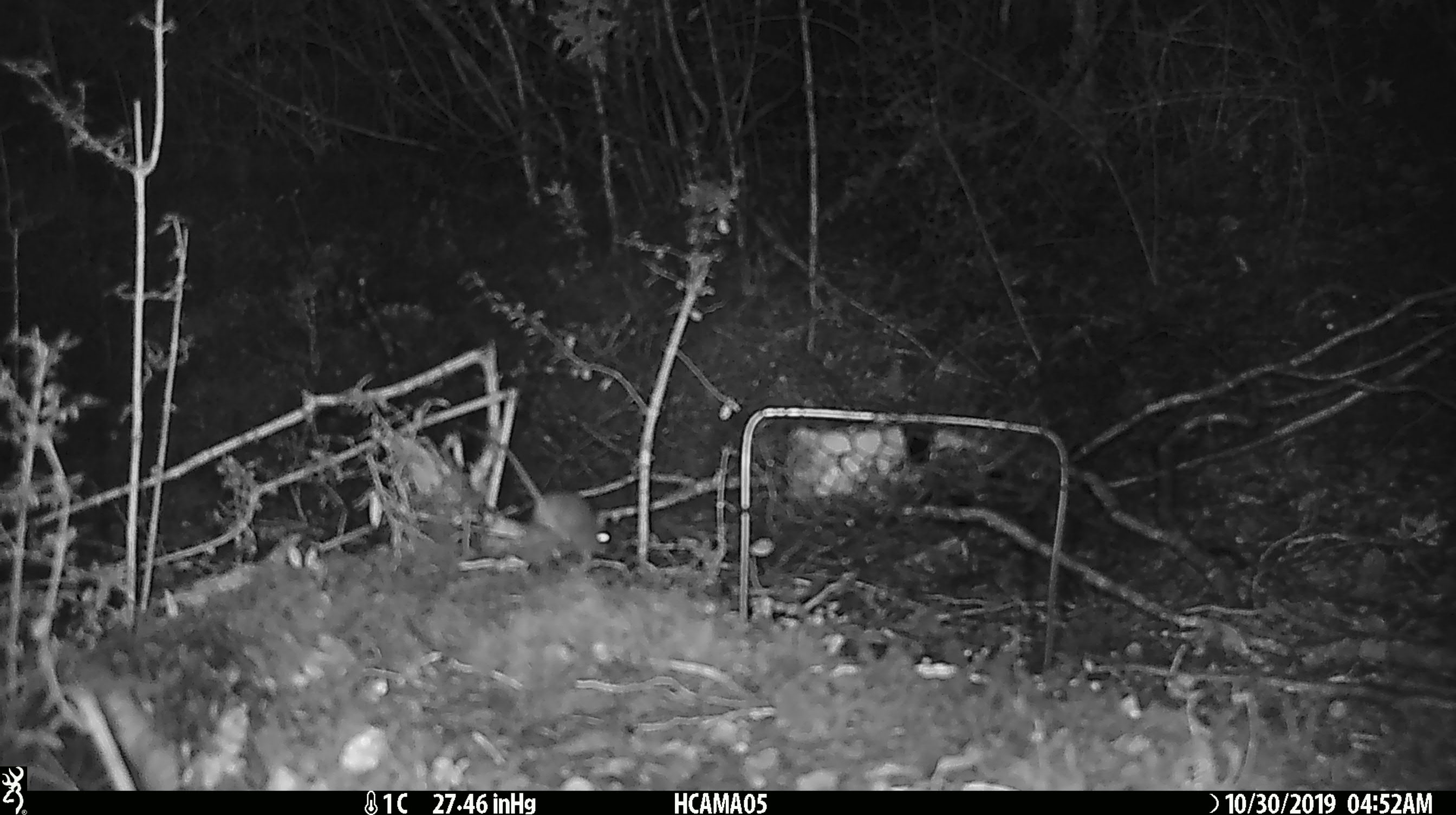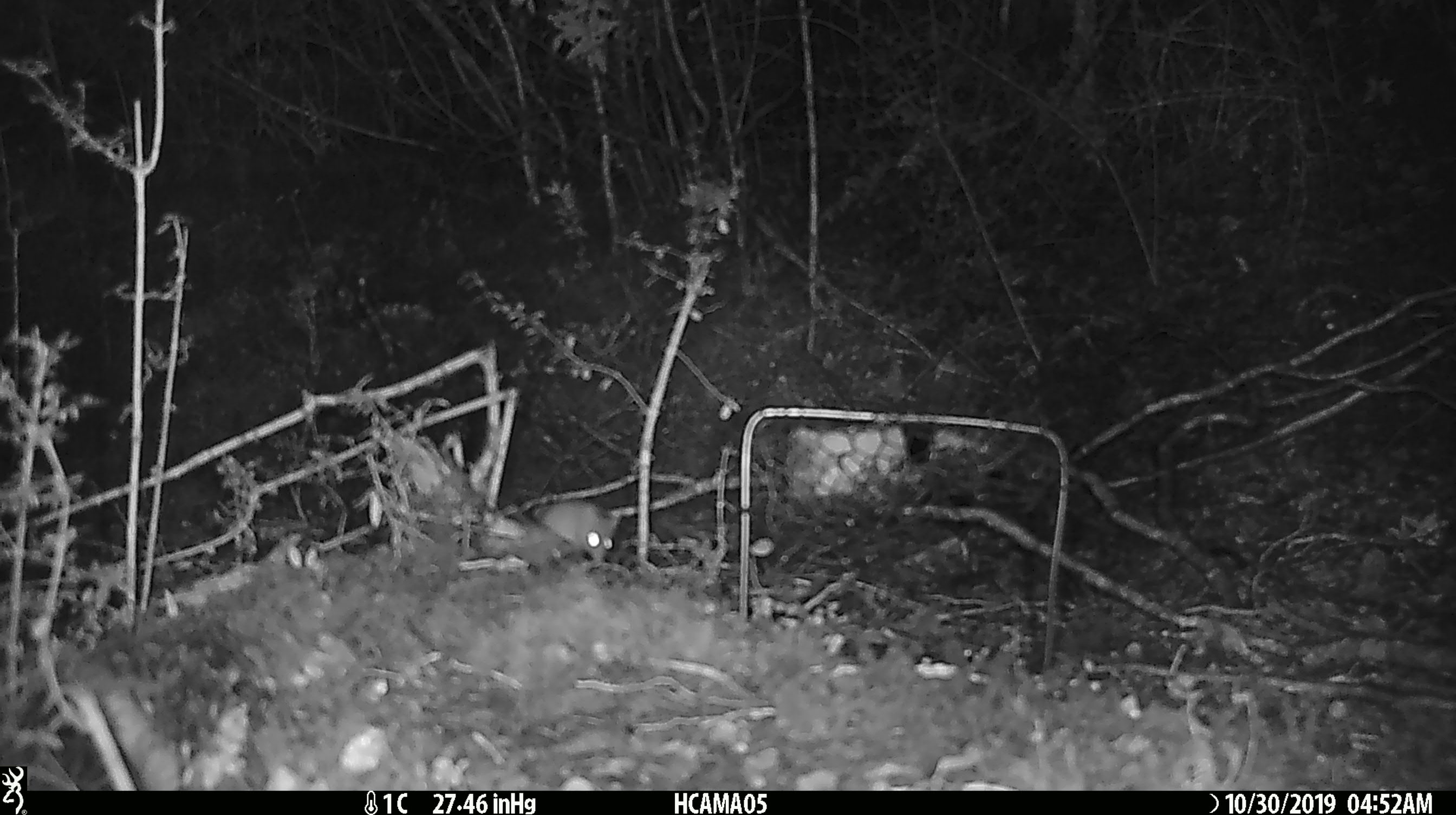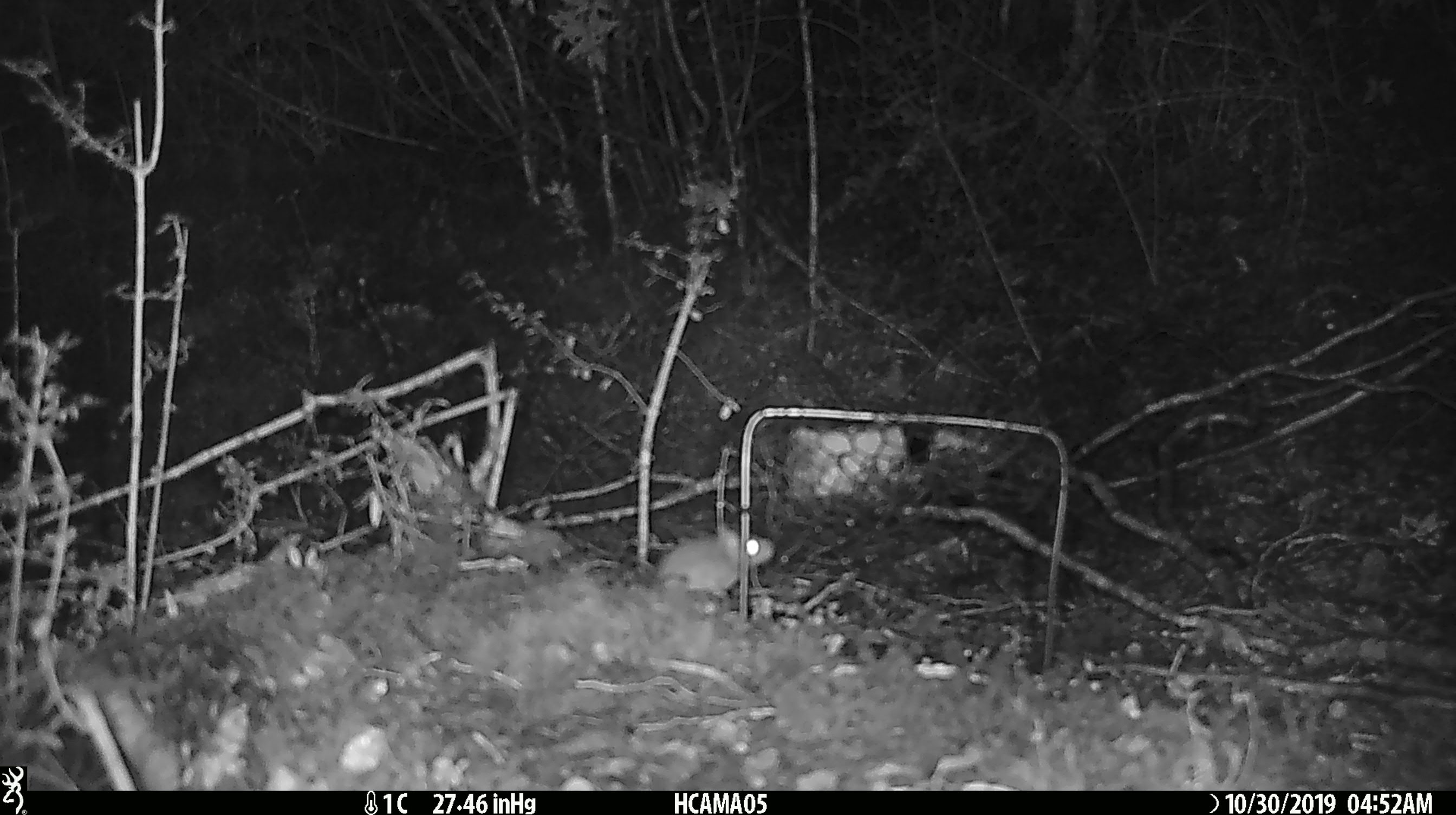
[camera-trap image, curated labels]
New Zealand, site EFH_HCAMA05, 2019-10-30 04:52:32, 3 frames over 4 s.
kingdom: Animalia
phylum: Chordata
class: Mammalia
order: Rodentia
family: Muridae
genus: Mus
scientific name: Mus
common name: mouse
Mouse (Mus).